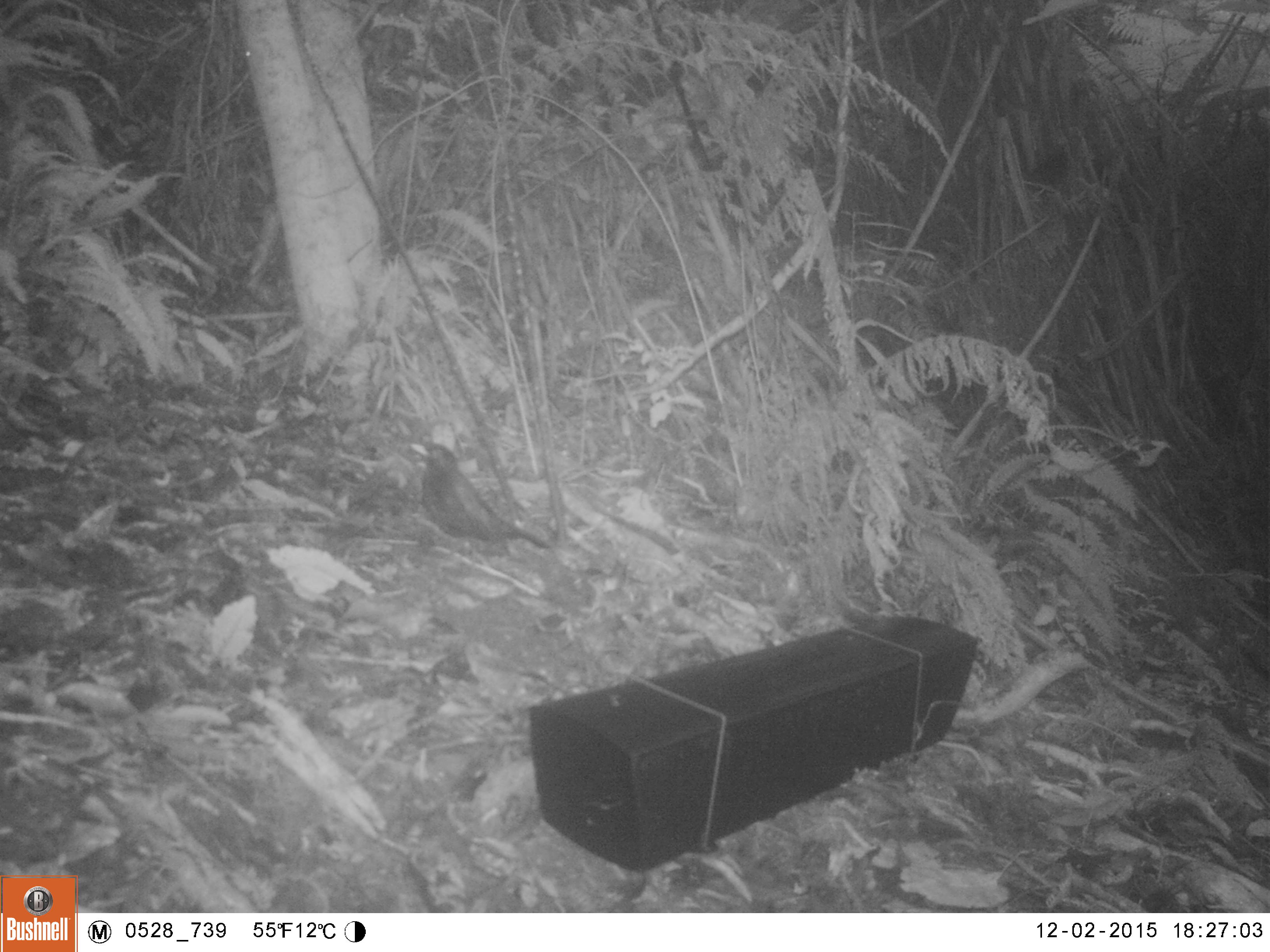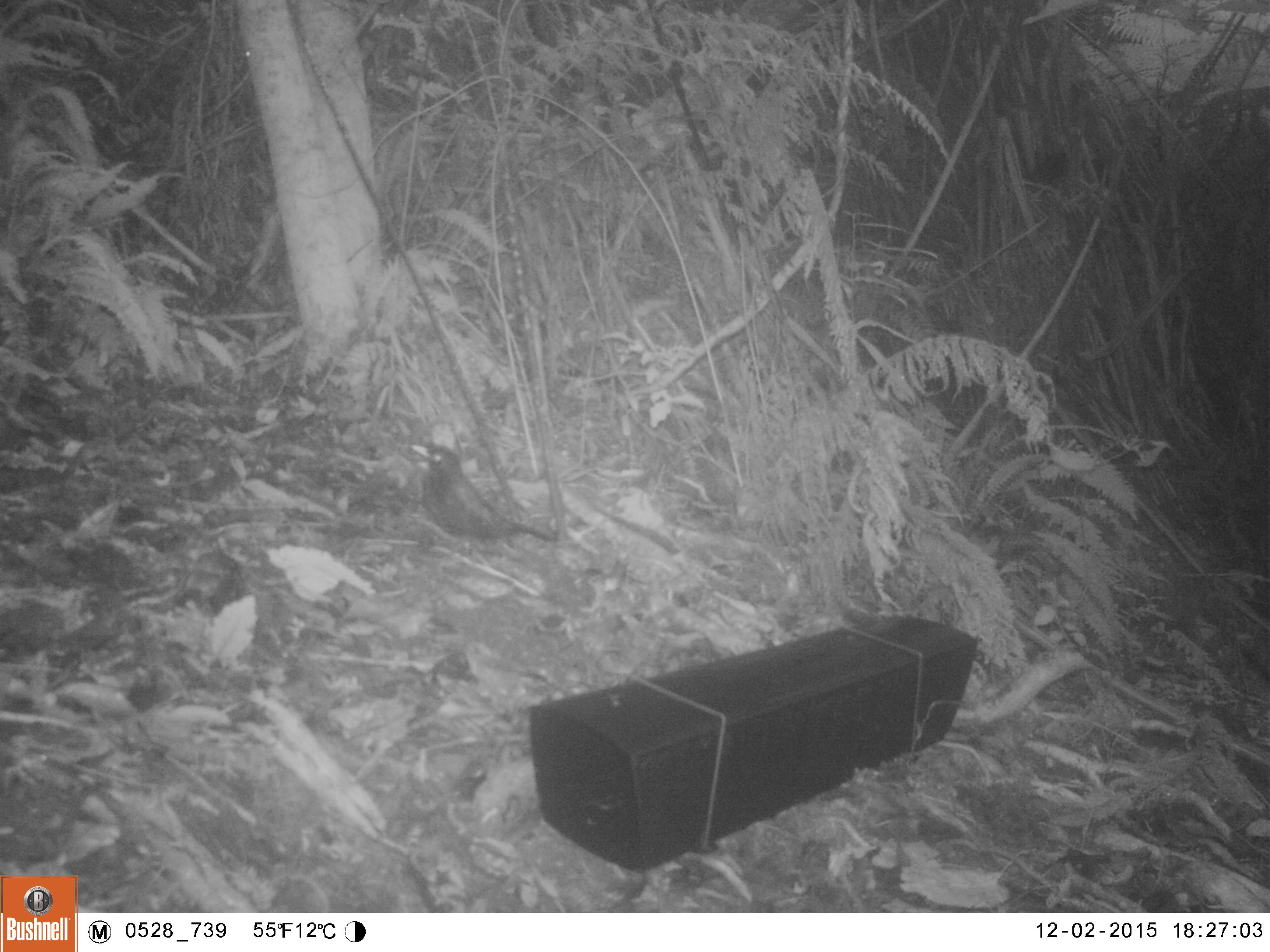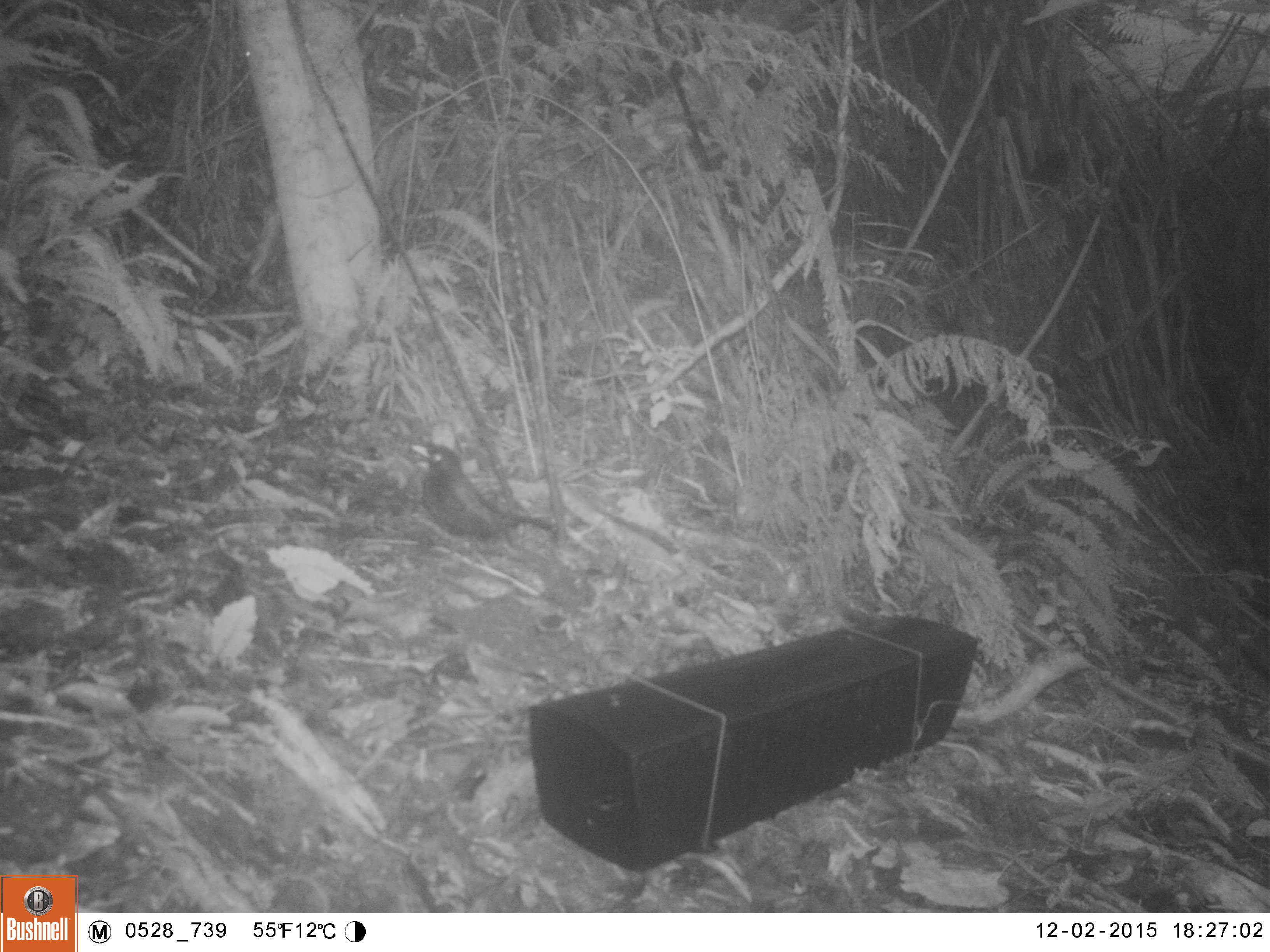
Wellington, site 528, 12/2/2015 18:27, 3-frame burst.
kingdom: Animalia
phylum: Chordata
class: Aves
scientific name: Aves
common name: bird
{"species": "bird (Aves)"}